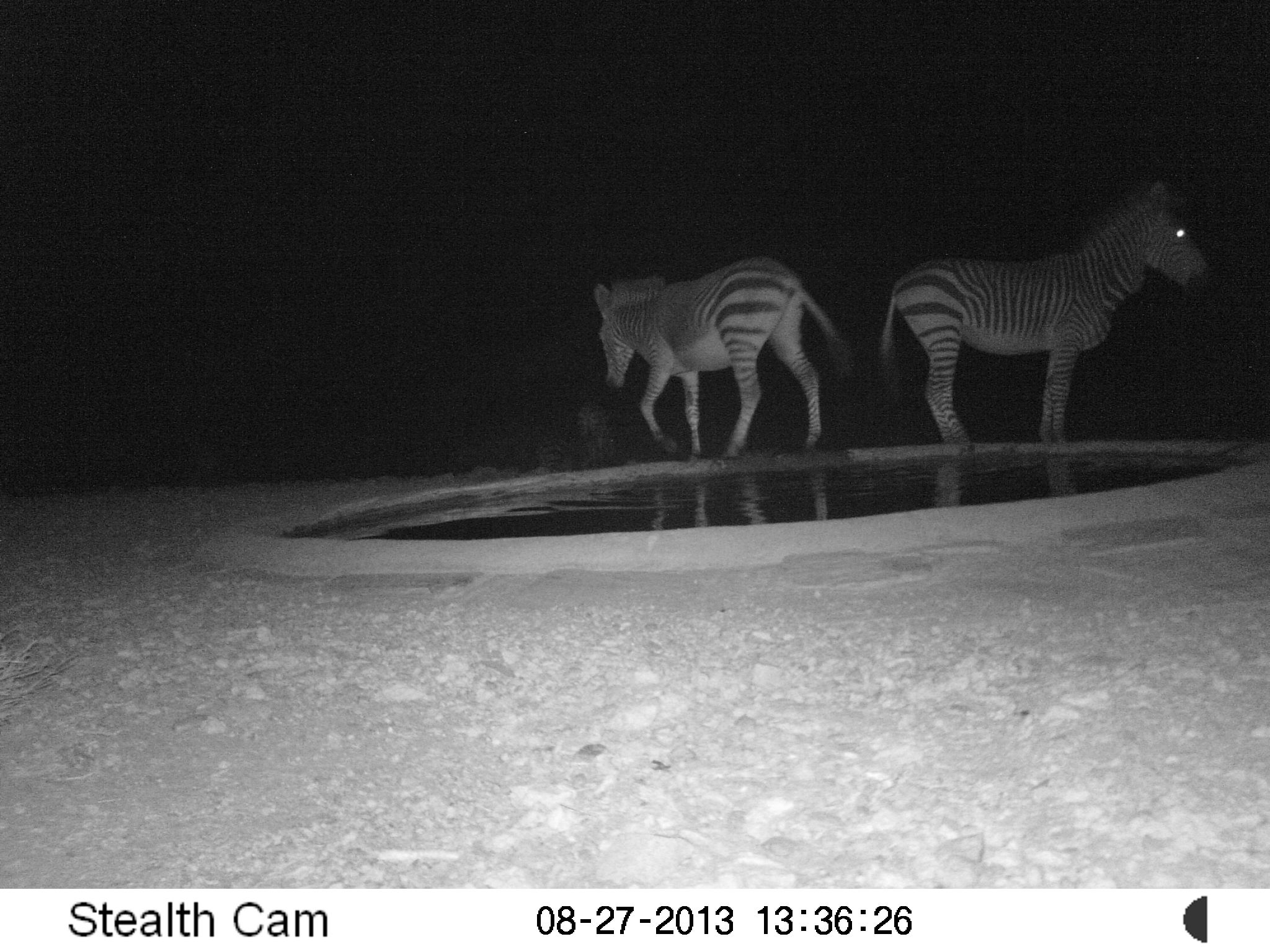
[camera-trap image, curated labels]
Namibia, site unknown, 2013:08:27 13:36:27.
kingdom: Animalia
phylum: Chordata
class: Mammalia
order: Perissodactyla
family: Equidae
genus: Equus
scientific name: Equus zebra hartmannae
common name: hartmann's mountain zebra